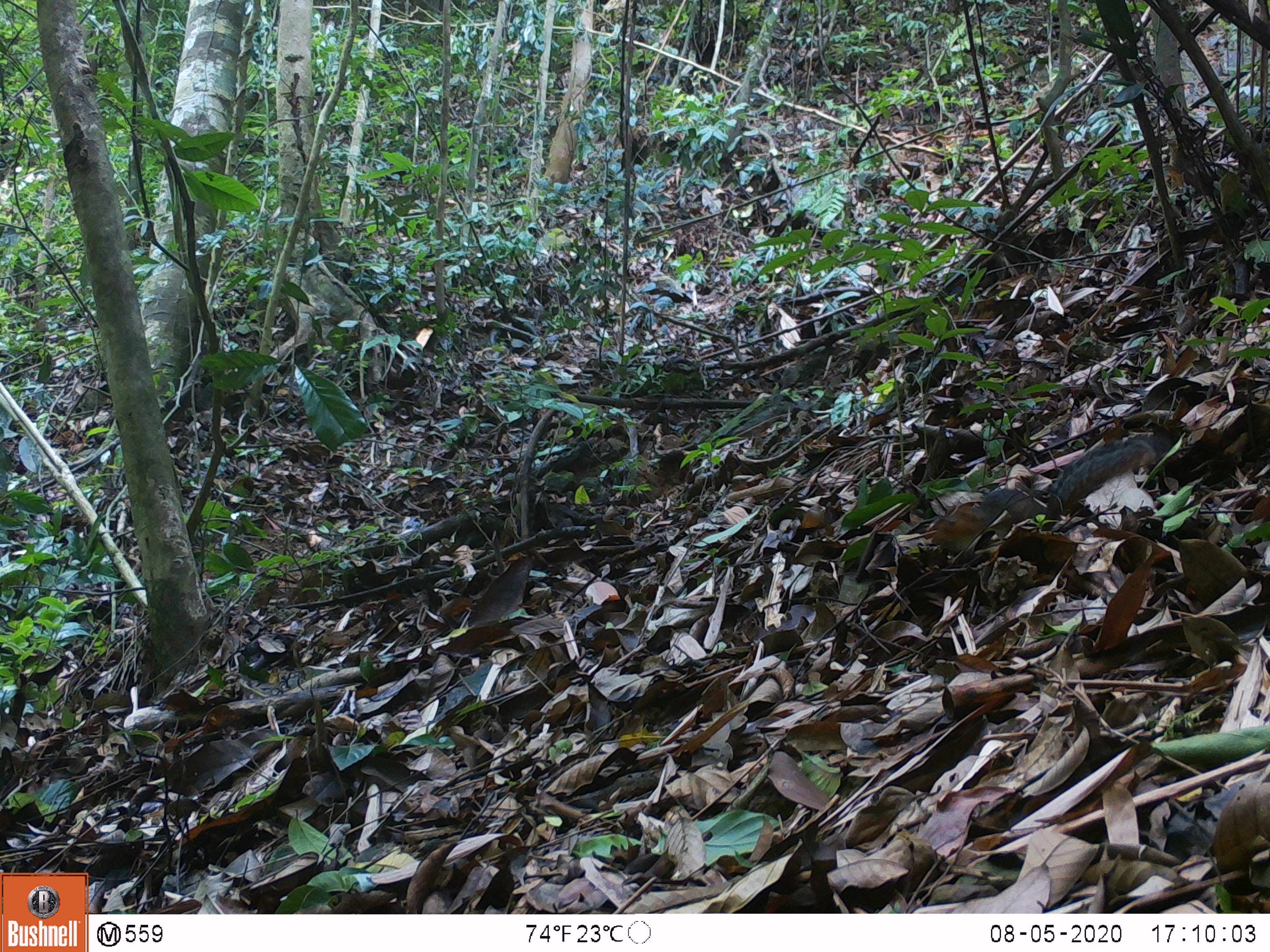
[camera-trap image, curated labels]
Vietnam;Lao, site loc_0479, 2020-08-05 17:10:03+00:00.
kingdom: Animalia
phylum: Chordata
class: Mammalia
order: Rodentia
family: Sciuridae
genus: Dremomys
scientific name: Dremomys rufigenis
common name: red-cheeked squirrel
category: red cheeked squirrel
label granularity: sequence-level